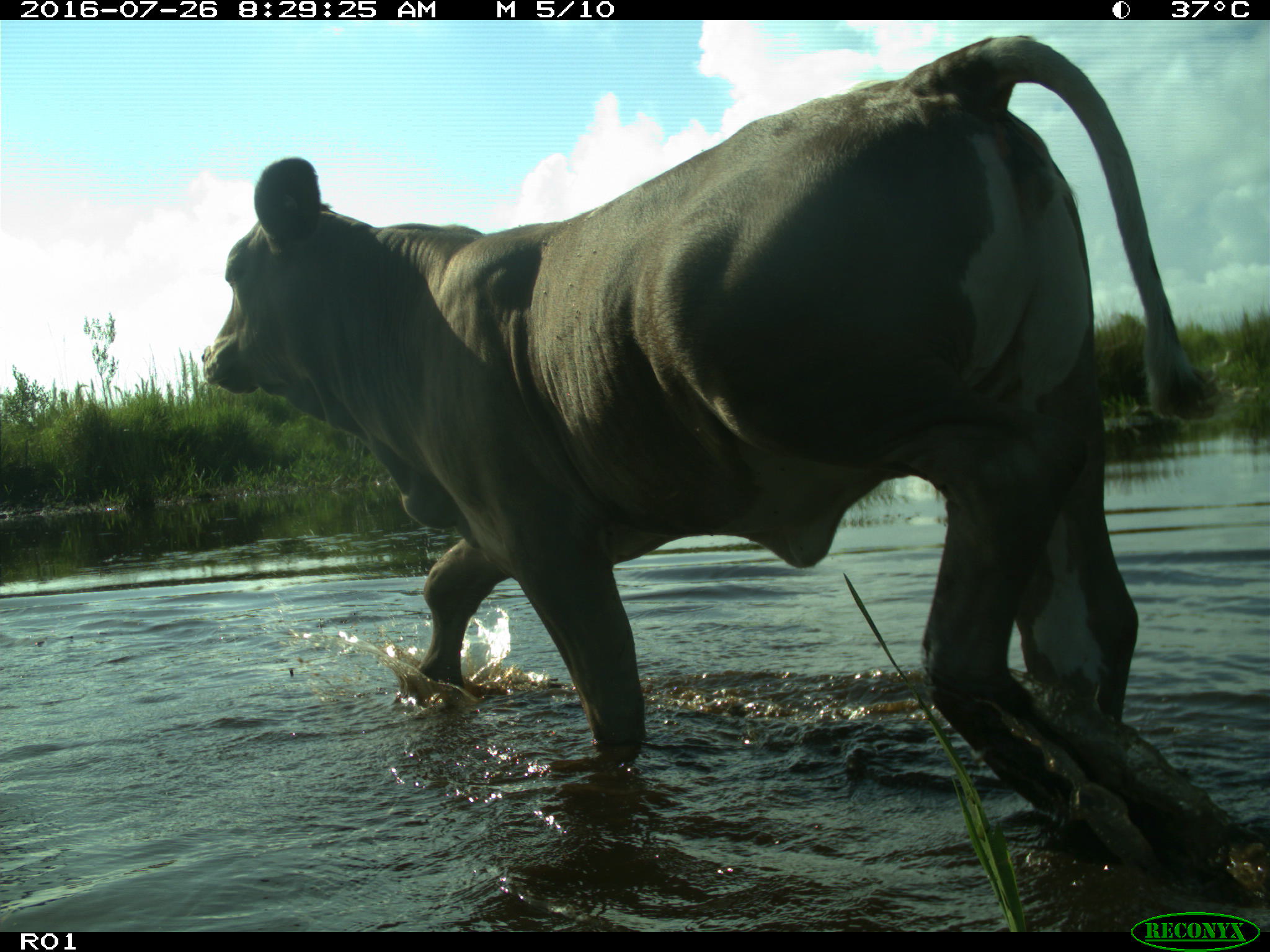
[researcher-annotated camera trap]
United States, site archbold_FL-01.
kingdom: Animalia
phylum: Chordata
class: Mammalia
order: Artiodactyla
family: Bovidae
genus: Bos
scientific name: Bos taurus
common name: domestic cow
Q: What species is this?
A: Bos taurus (domestic cow).